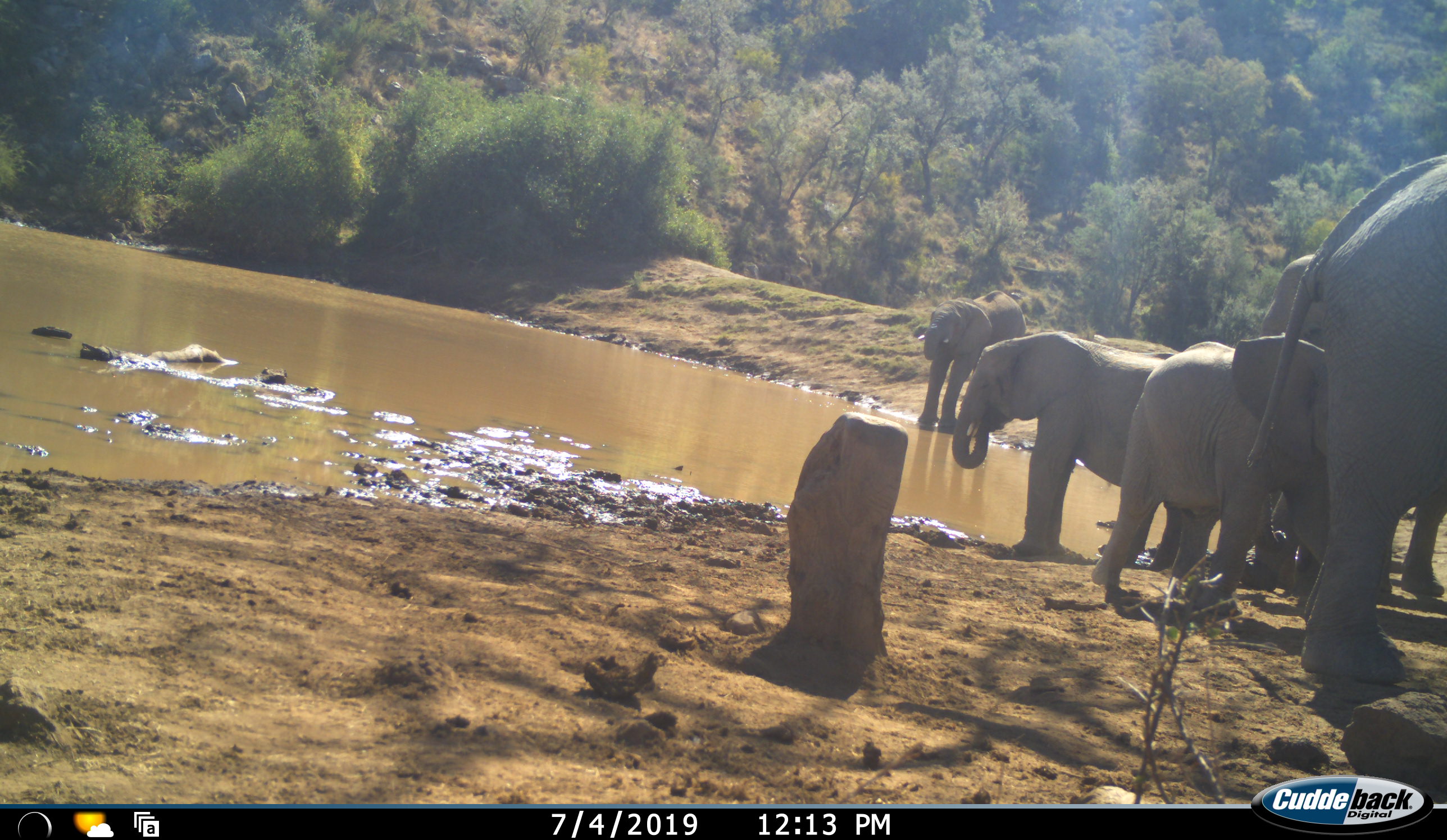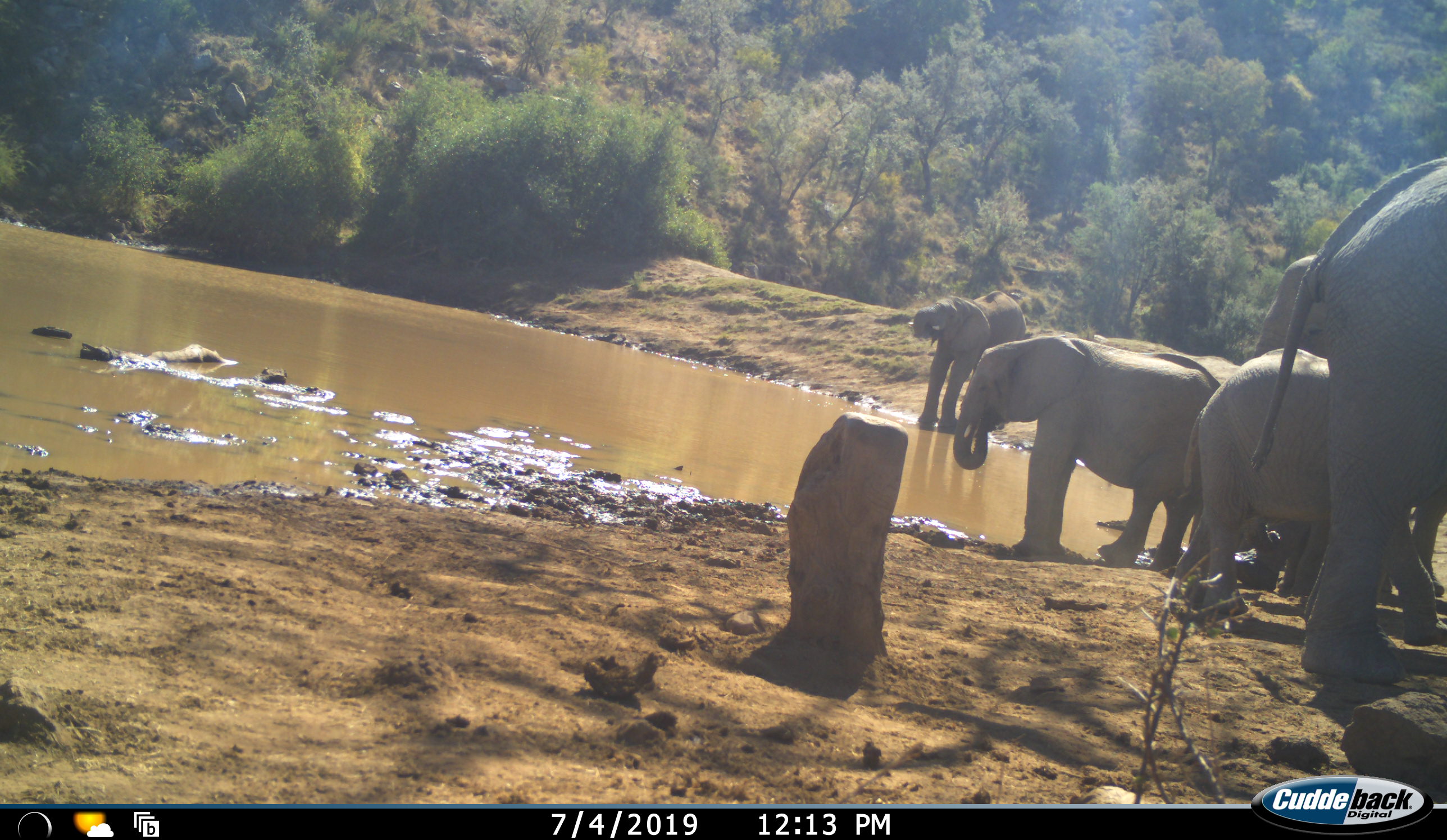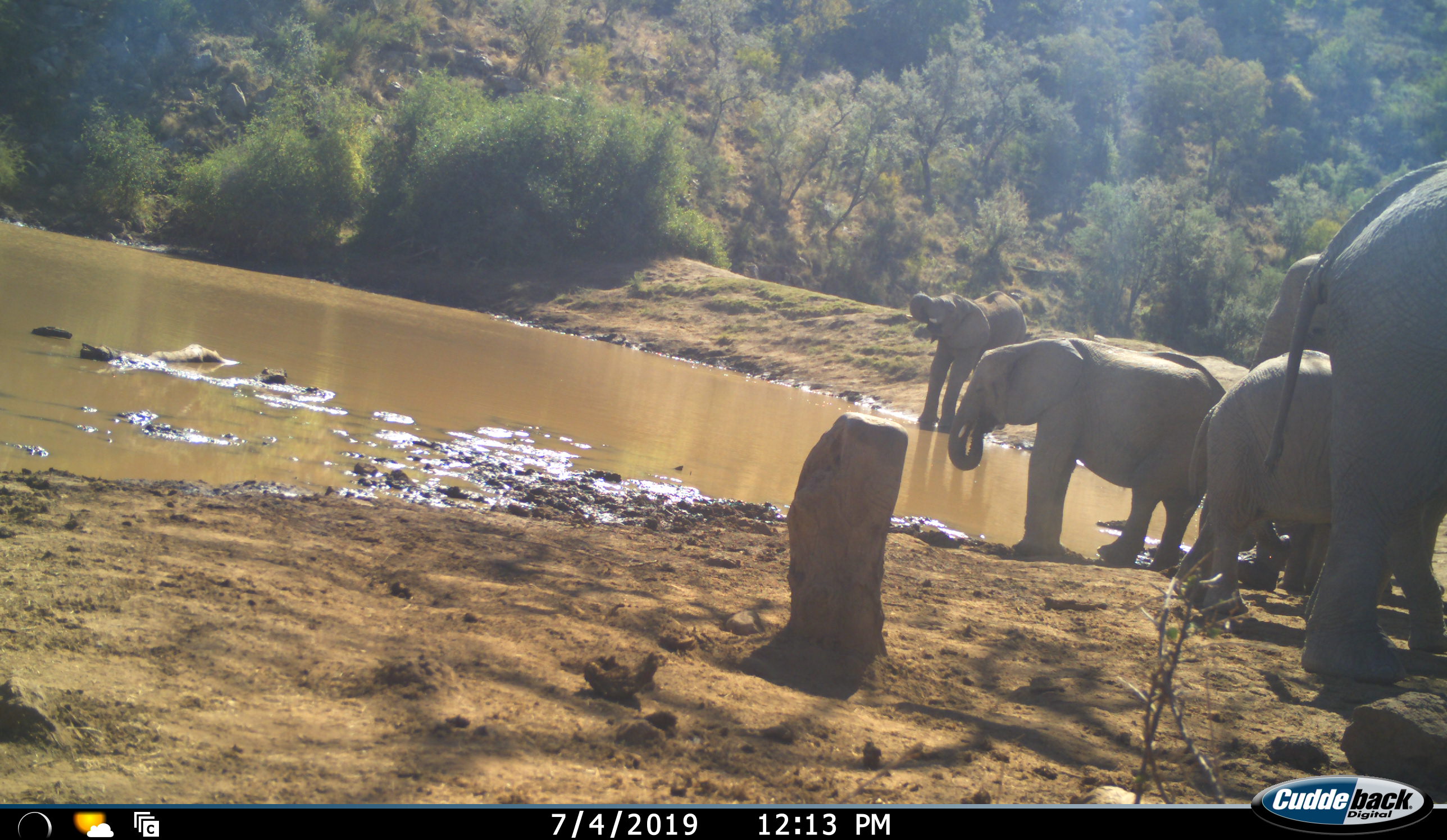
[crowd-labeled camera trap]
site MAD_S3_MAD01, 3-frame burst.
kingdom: Animalia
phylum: Chordata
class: Mammalia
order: Proboscidea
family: Elephantidae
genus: Loxodonta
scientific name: Loxodonta africana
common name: african bush elephant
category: elephant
Elephant (african bush elephant) (Loxodonta africana), count 5. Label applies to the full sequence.